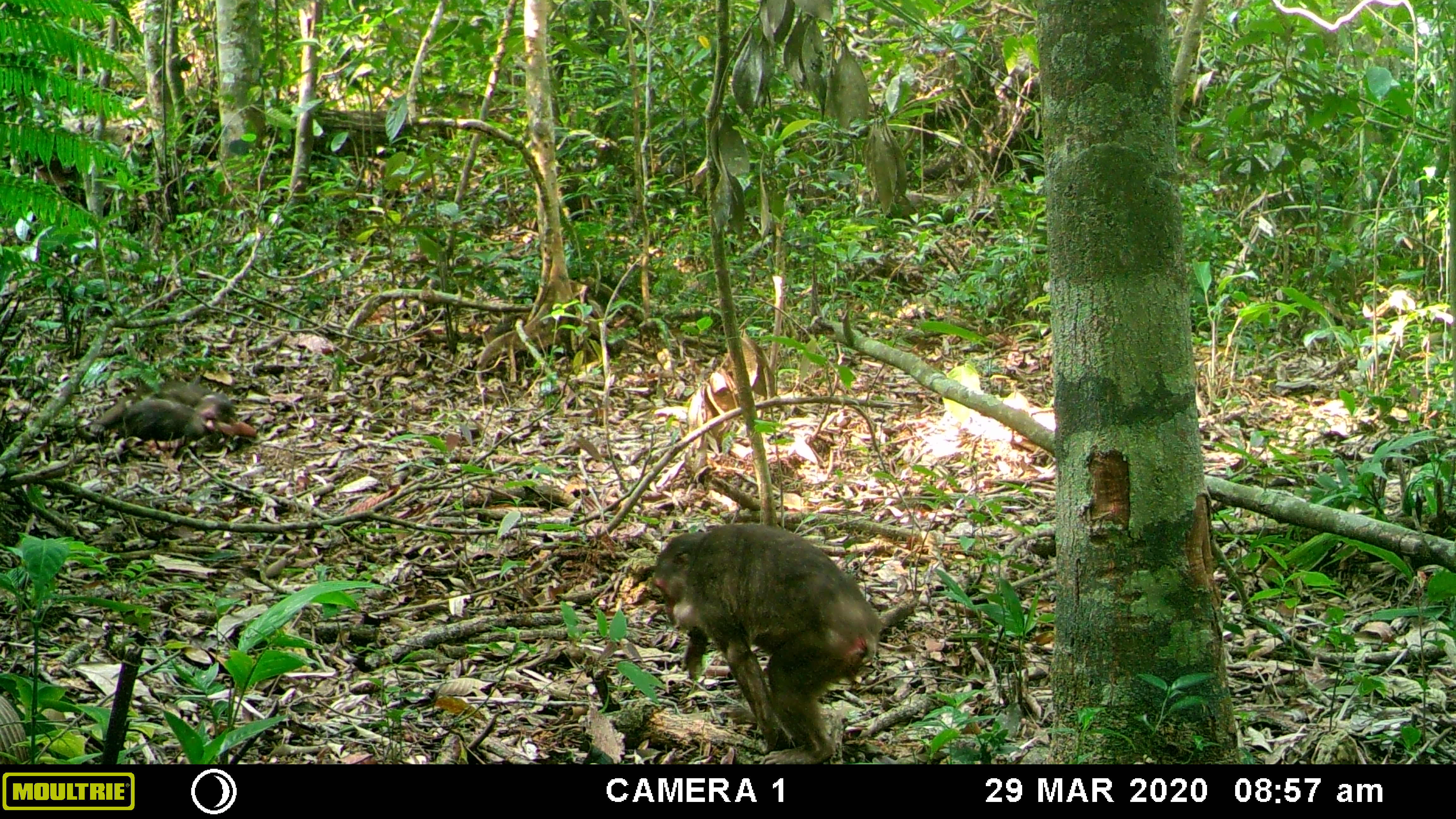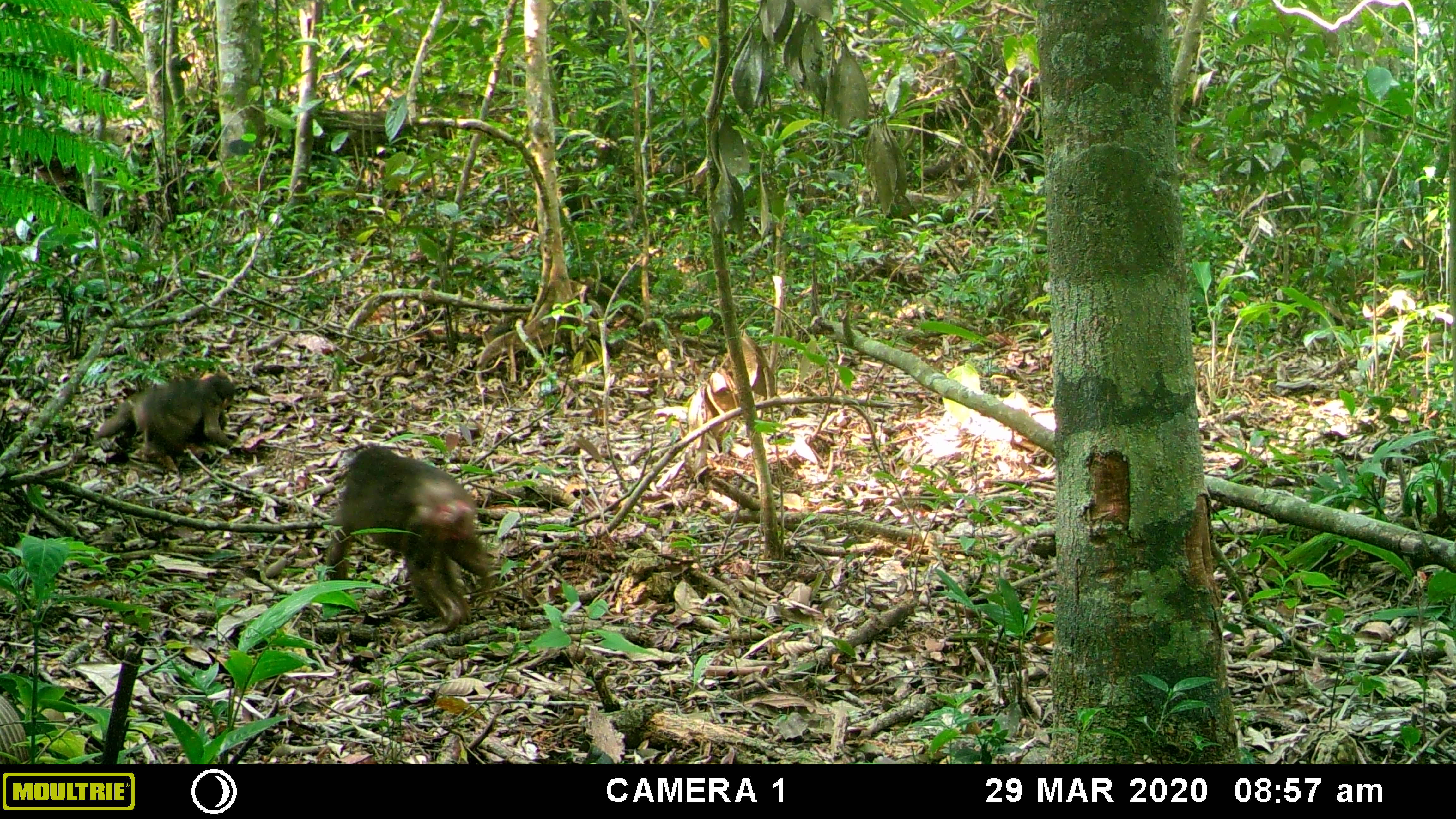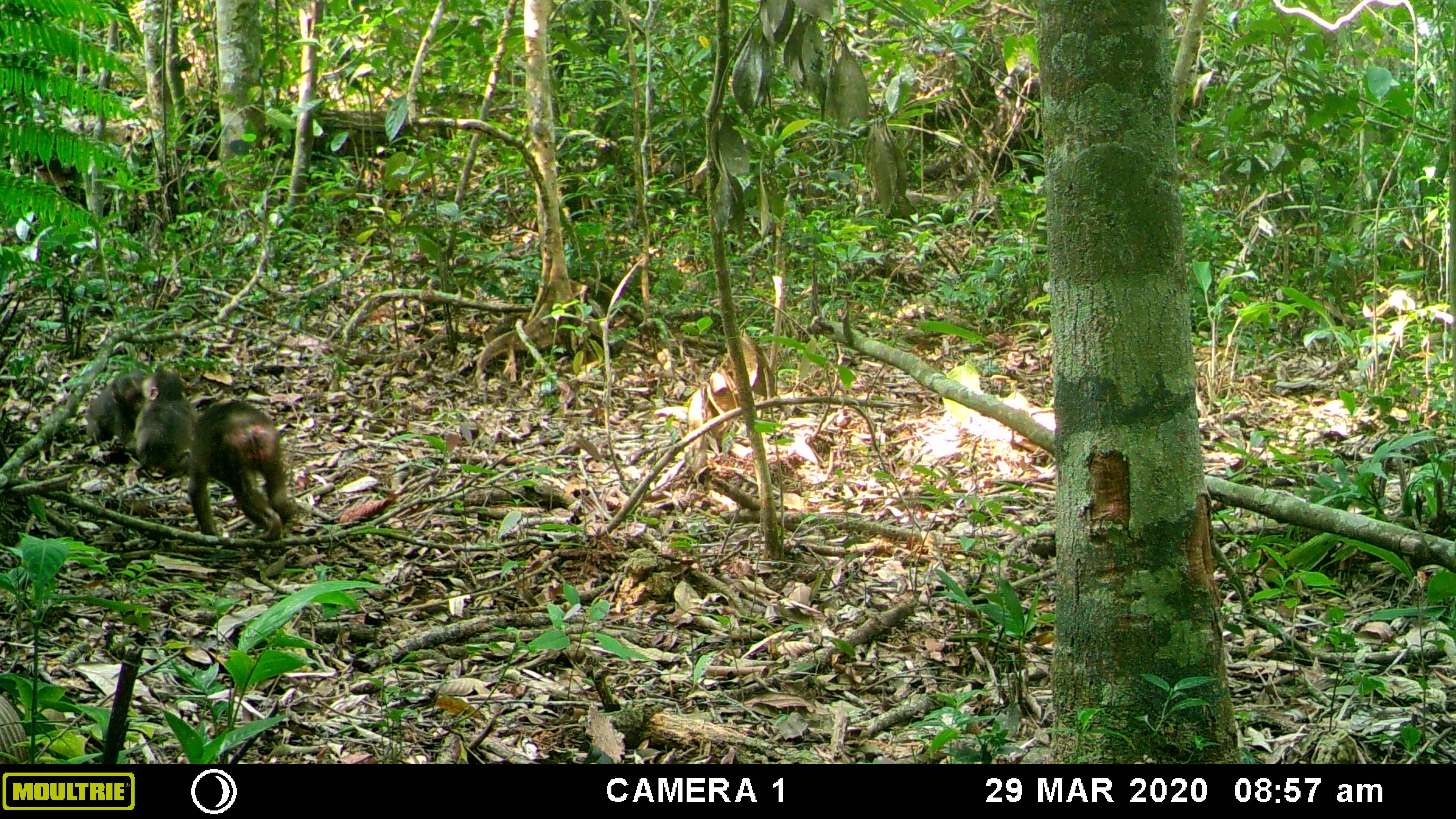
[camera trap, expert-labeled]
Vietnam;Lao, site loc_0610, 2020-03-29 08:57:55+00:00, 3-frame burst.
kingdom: Animalia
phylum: Chordata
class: Mammalia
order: Primates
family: Cercopithecidae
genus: Macaca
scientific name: Macaca arctoides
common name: stump-tailed macaque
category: stump tailed macaque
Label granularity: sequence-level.